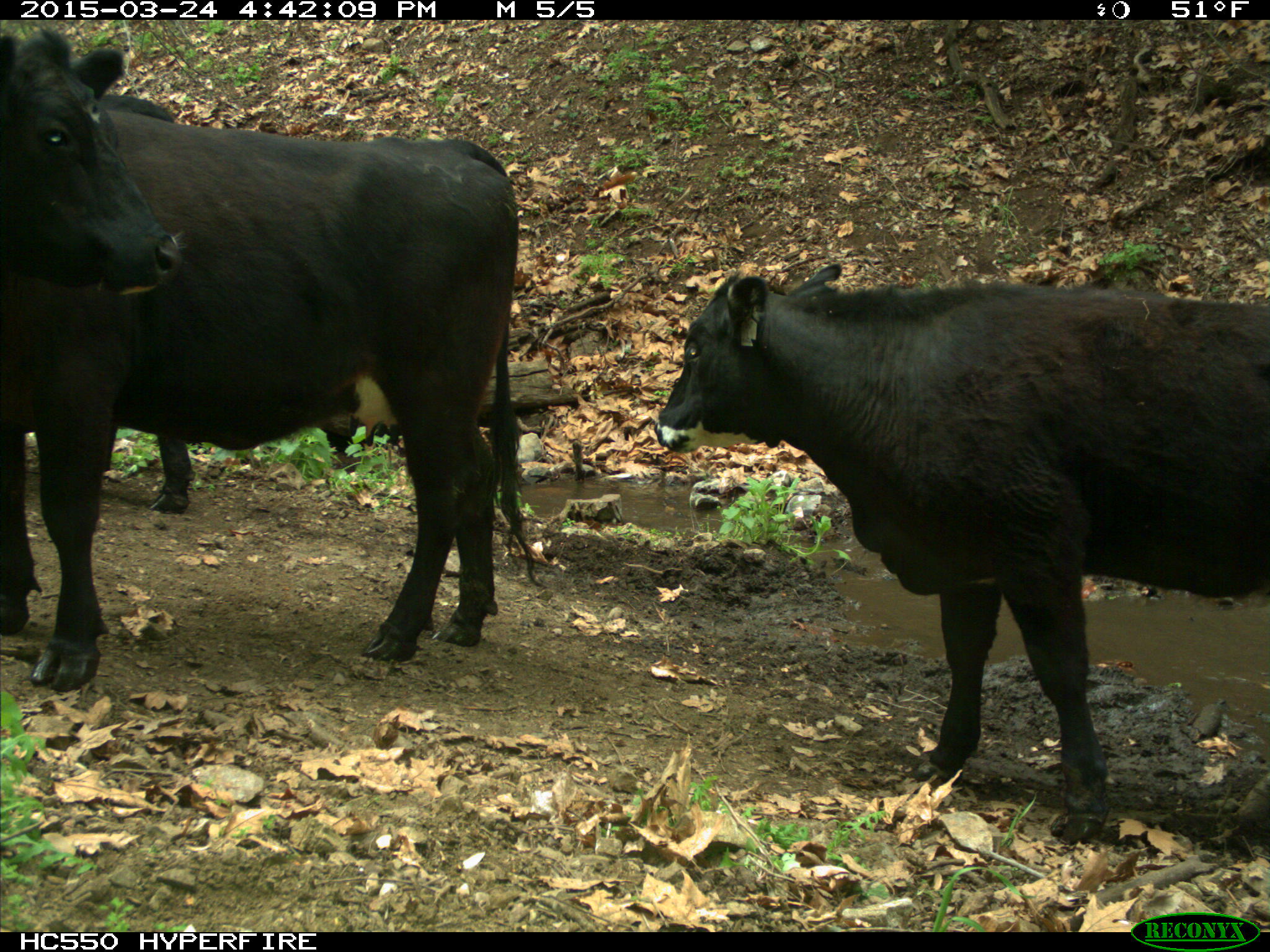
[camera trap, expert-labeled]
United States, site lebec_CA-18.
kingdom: Animalia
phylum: Chordata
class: Mammalia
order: Artiodactyla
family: Bovidae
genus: Bos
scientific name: Bos taurus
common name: domestic cow